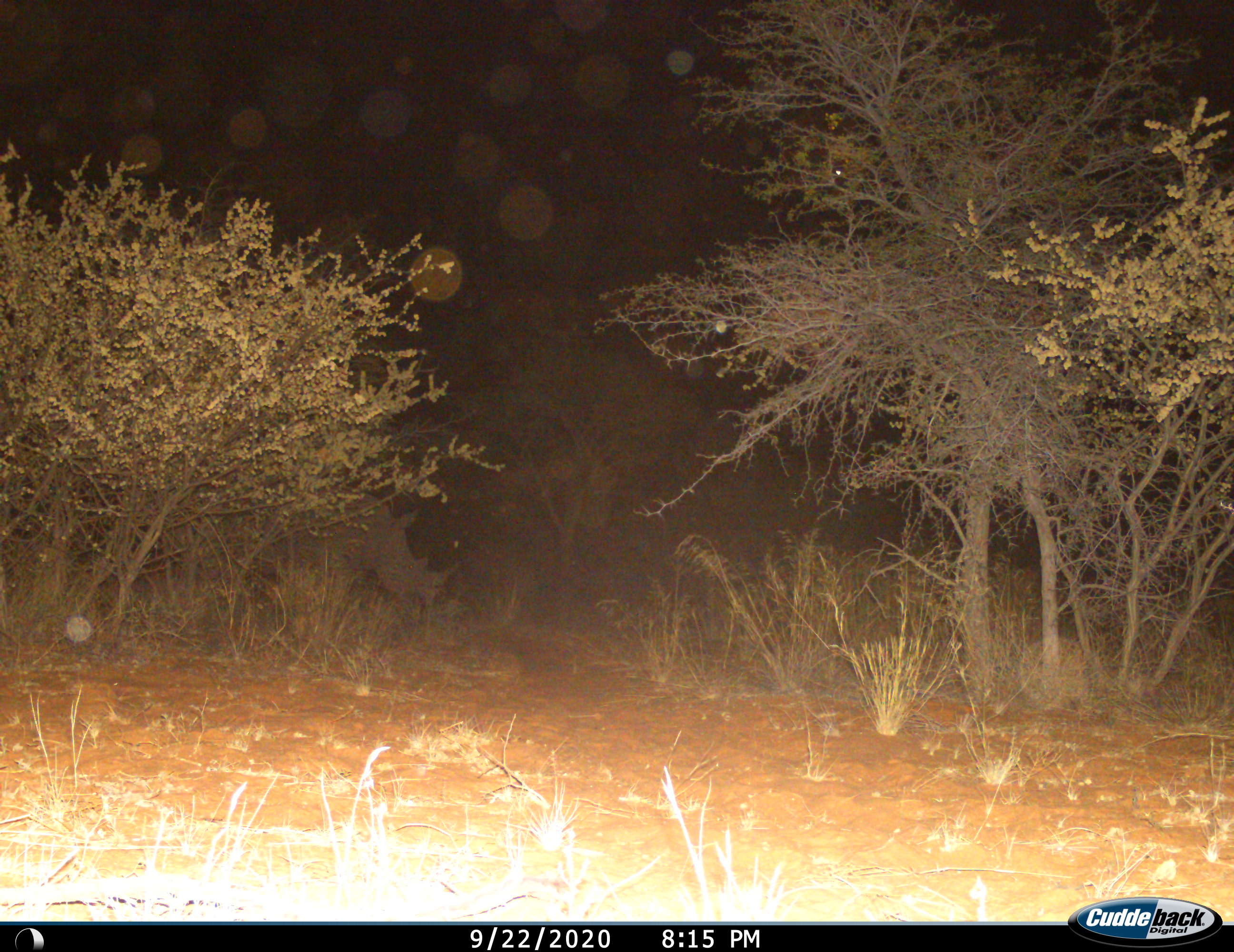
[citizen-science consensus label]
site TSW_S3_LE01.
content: unidentified animal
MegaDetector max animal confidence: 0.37